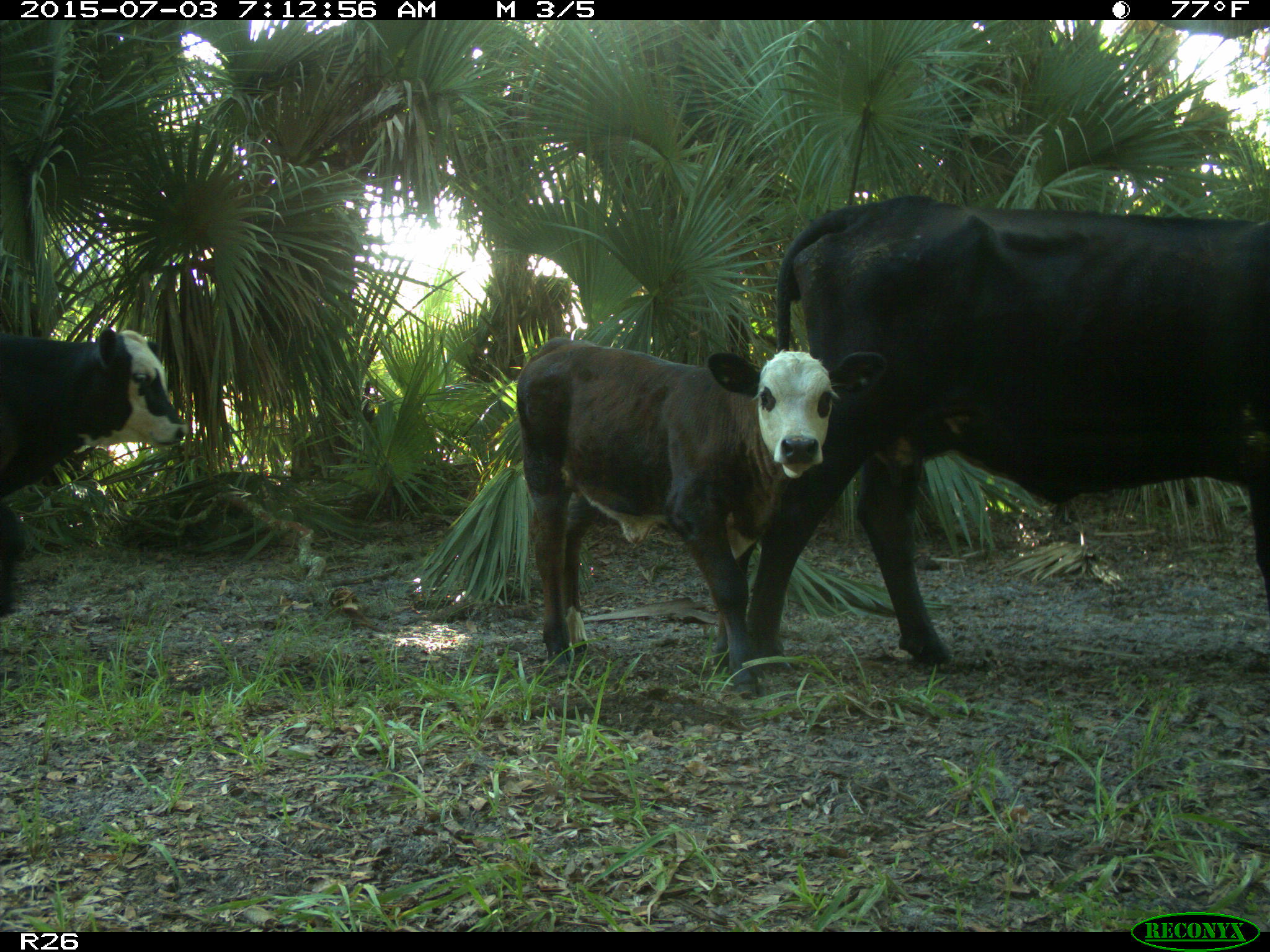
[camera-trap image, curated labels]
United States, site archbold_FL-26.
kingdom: Animalia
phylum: Chordata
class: Mammalia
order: Artiodactyla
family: Bovidae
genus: Bos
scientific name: Bos taurus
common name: domestic cow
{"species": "Bos taurus (domestic cow)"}